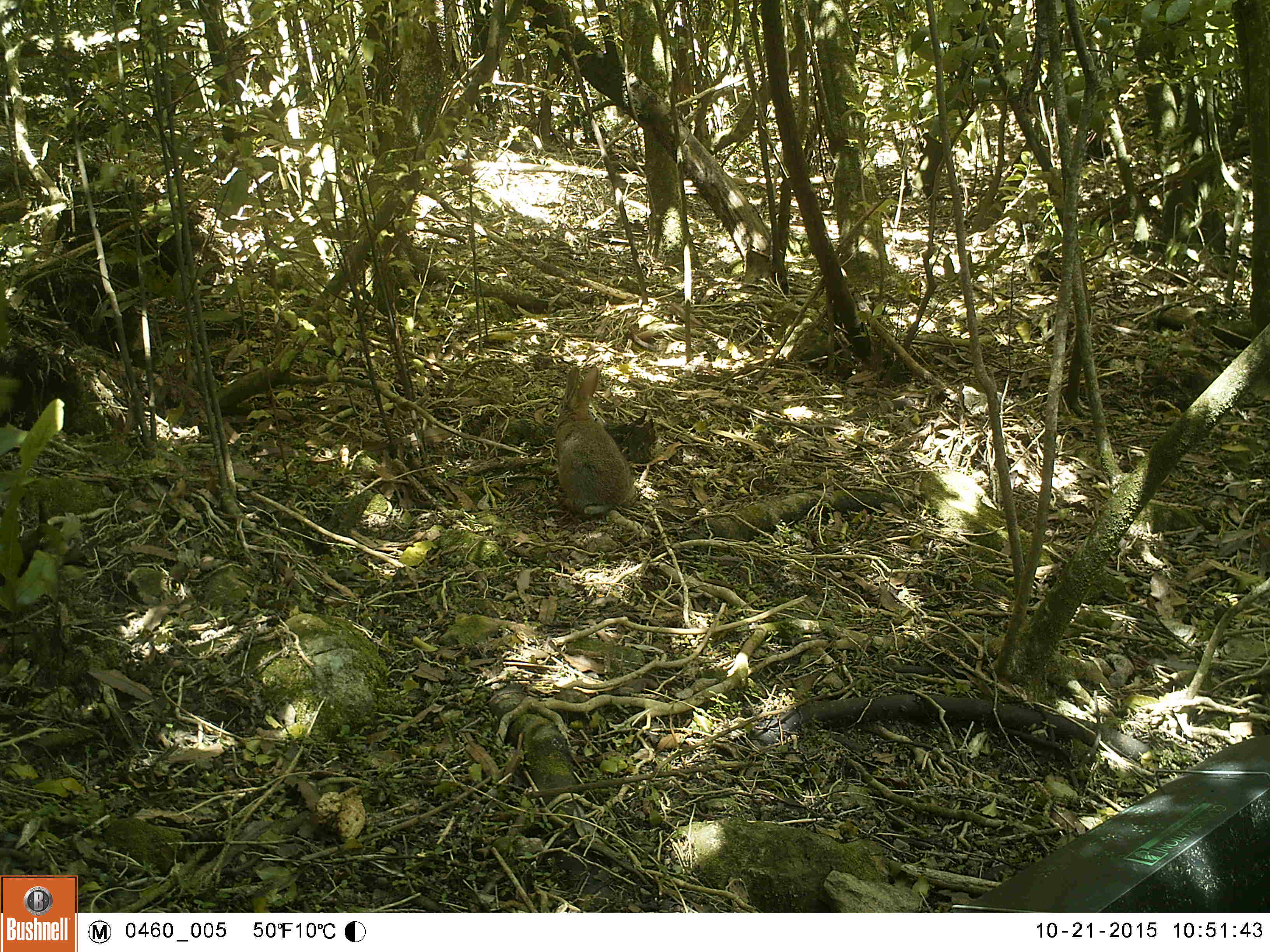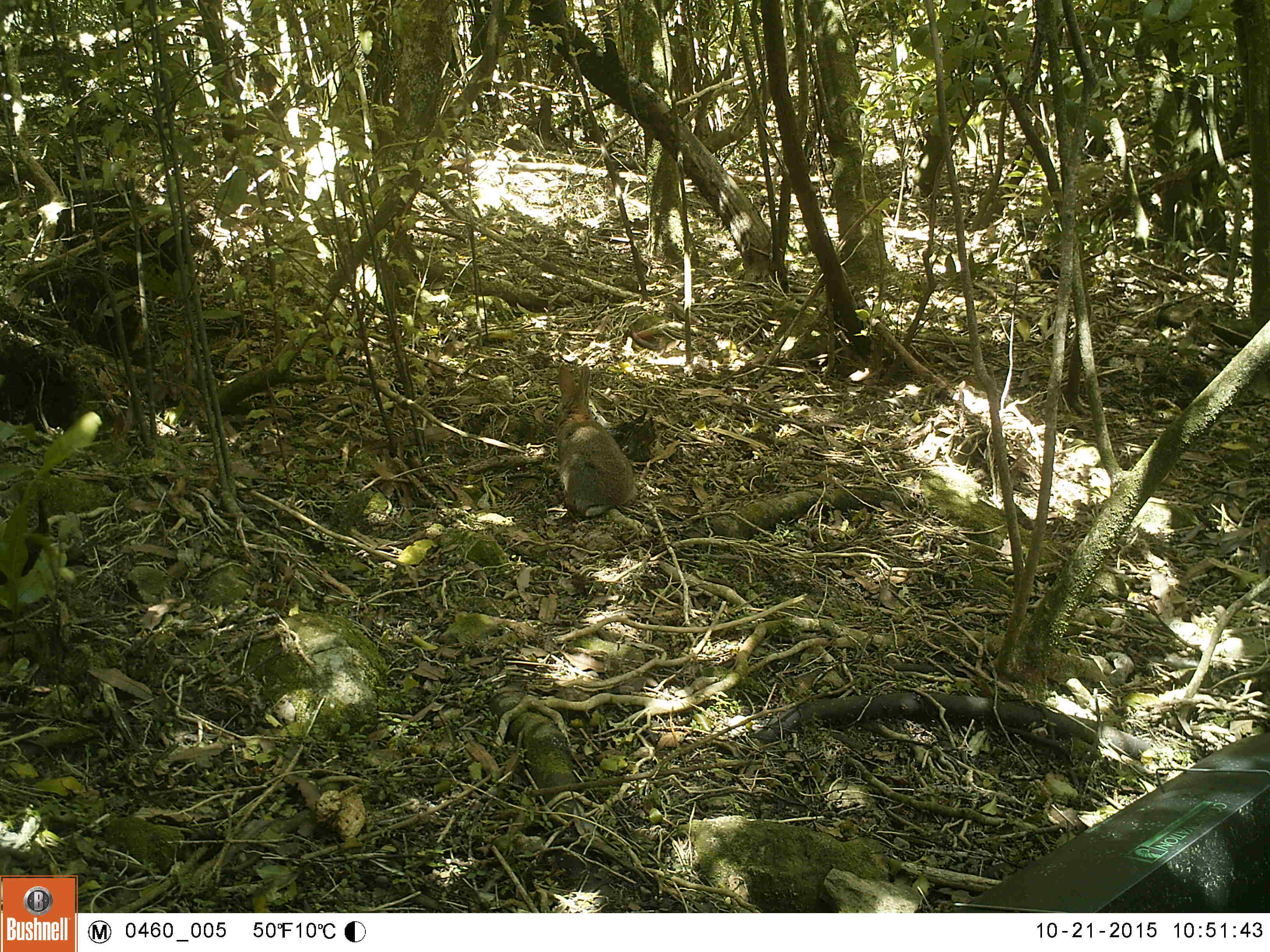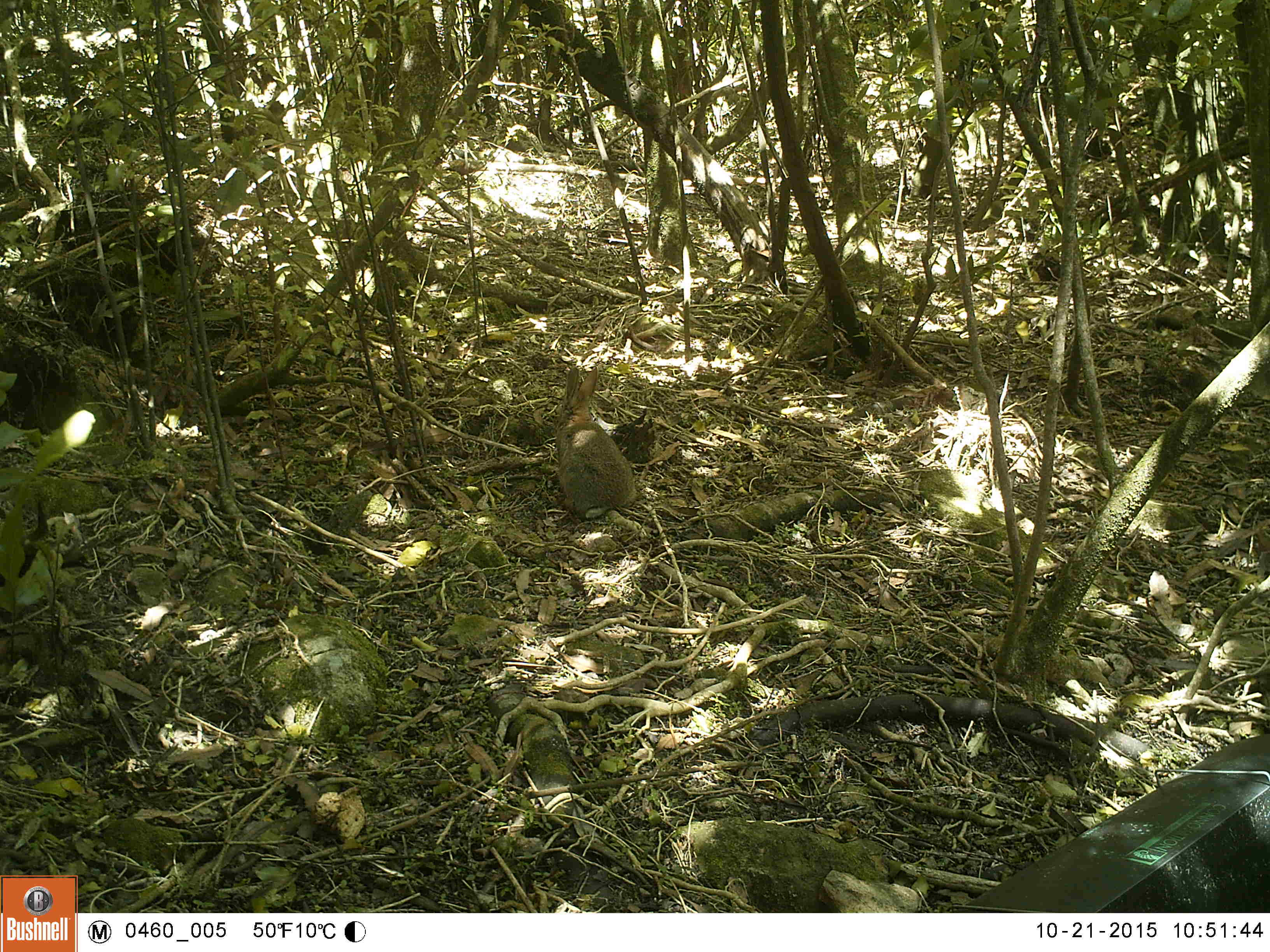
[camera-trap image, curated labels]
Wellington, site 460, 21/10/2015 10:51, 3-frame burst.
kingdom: Animalia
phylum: Chordata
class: Mammalia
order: Lagomorpha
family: Leporidae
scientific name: Leporidae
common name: rabbit